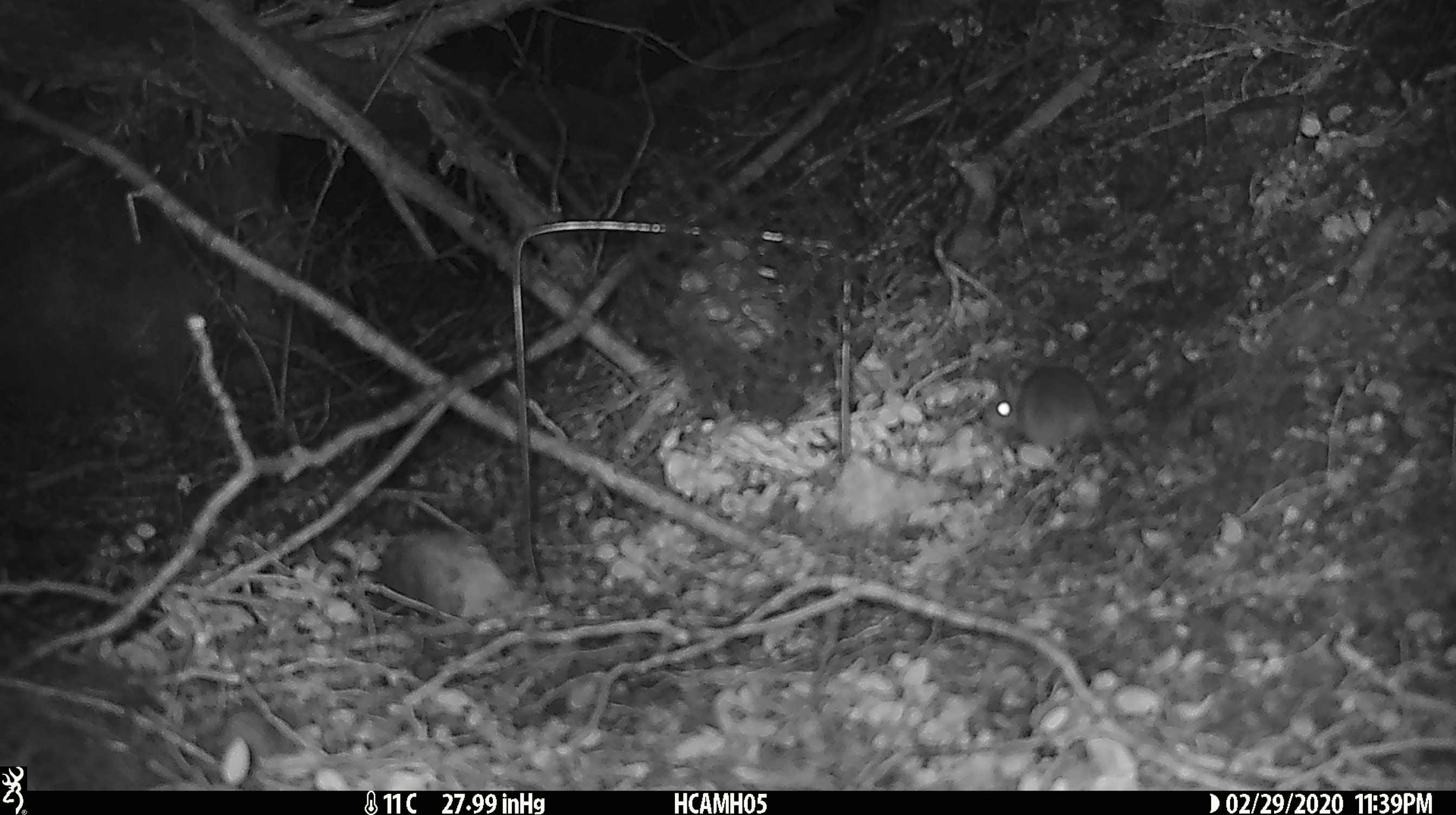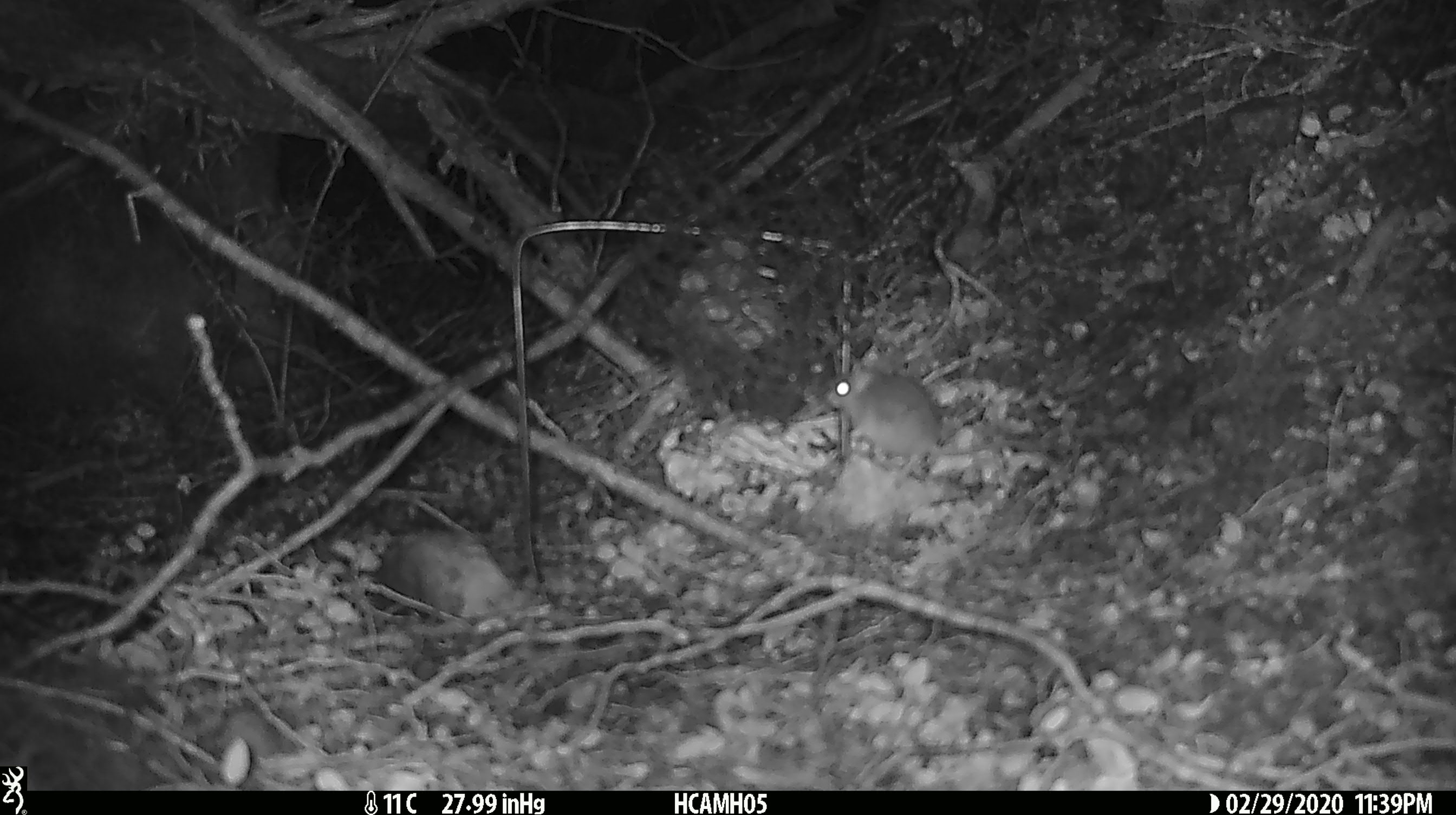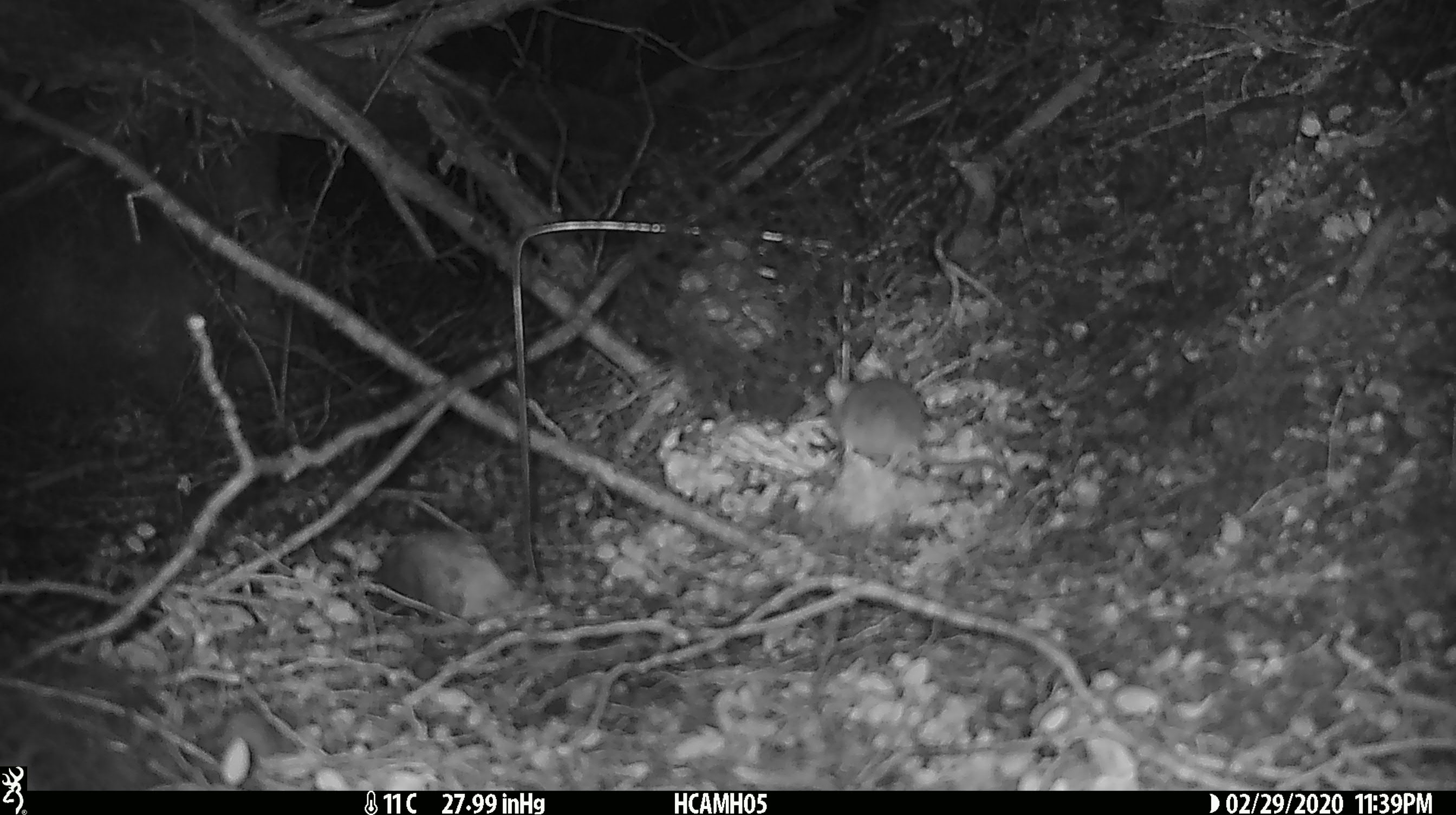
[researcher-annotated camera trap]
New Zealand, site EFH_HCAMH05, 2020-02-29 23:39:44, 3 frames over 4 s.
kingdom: Animalia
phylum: Chordata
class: Mammalia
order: Rodentia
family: Muridae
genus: Mus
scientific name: Mus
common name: mouse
Mouse (Mus).